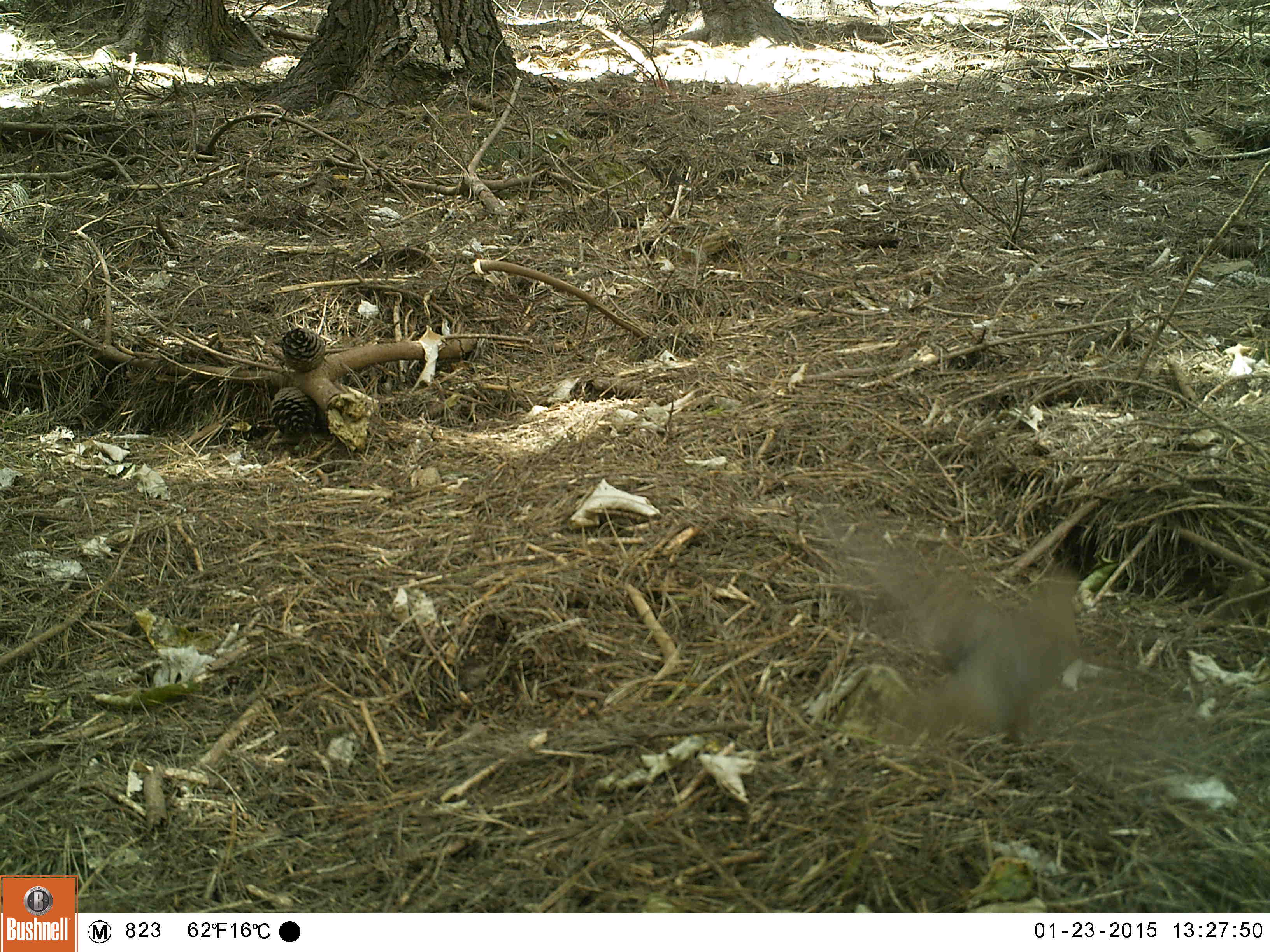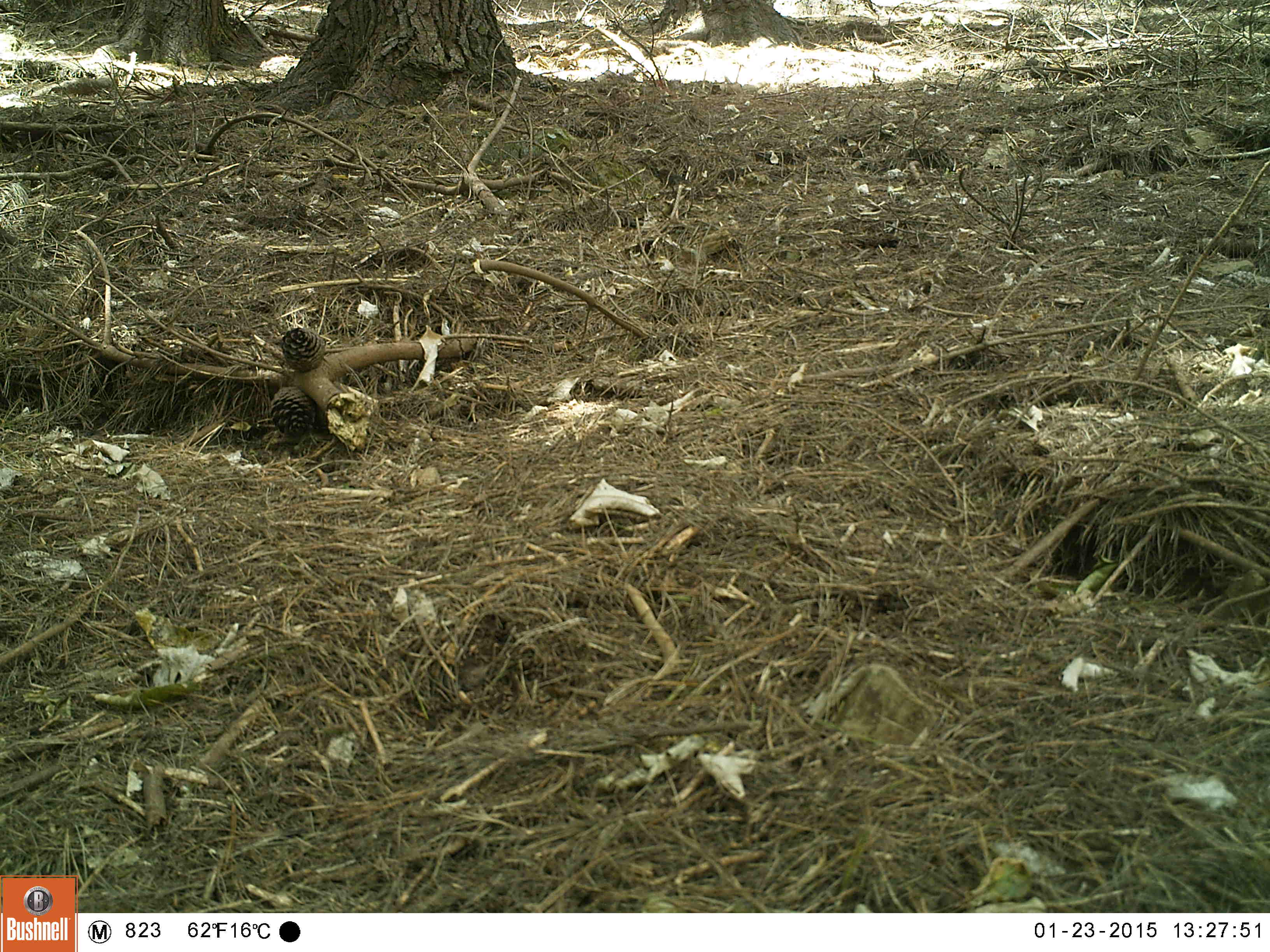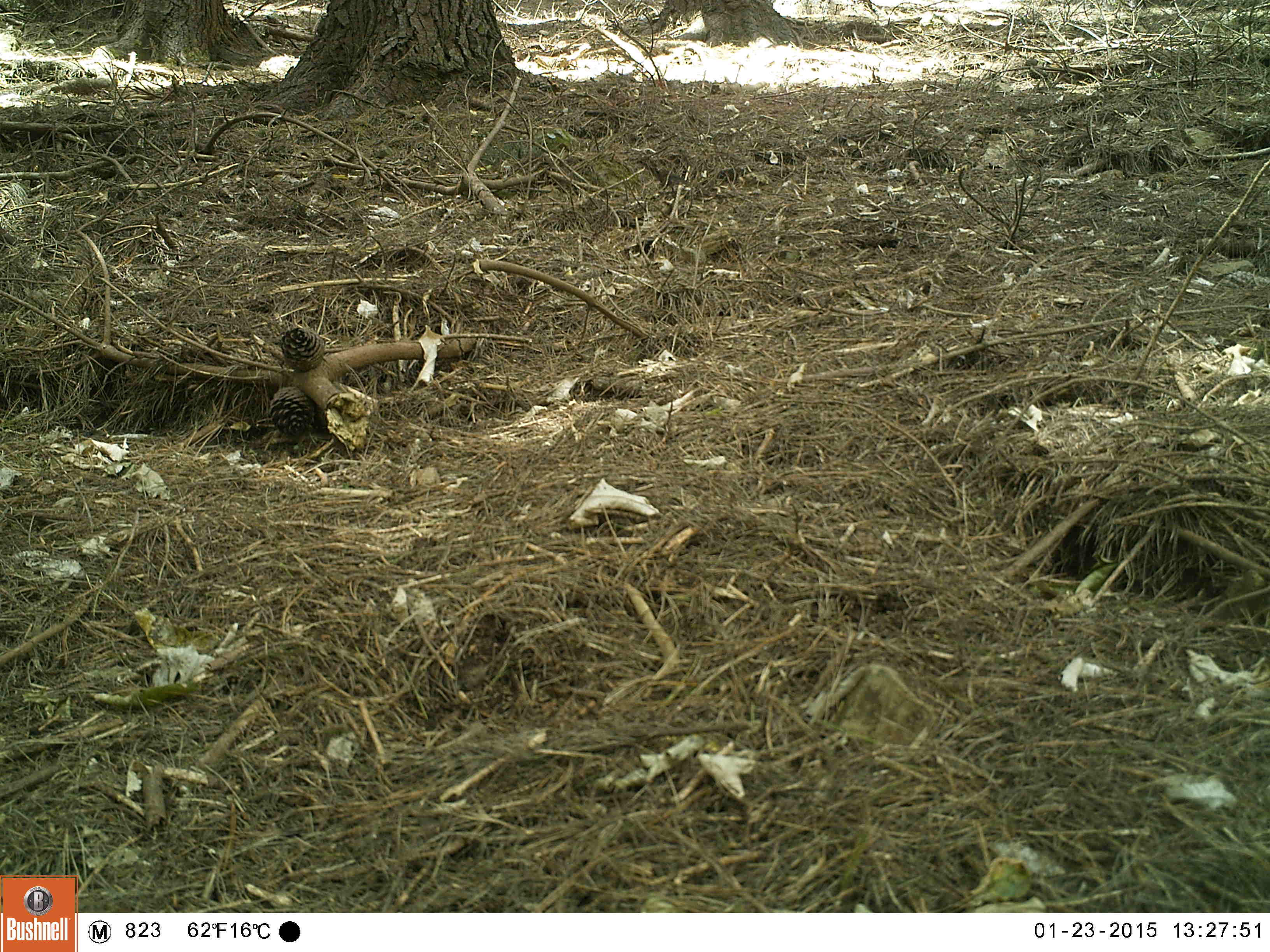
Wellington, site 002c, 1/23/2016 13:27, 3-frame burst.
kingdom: Animalia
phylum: Chordata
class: Aves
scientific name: Aves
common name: bird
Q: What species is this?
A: Bird (Aves).